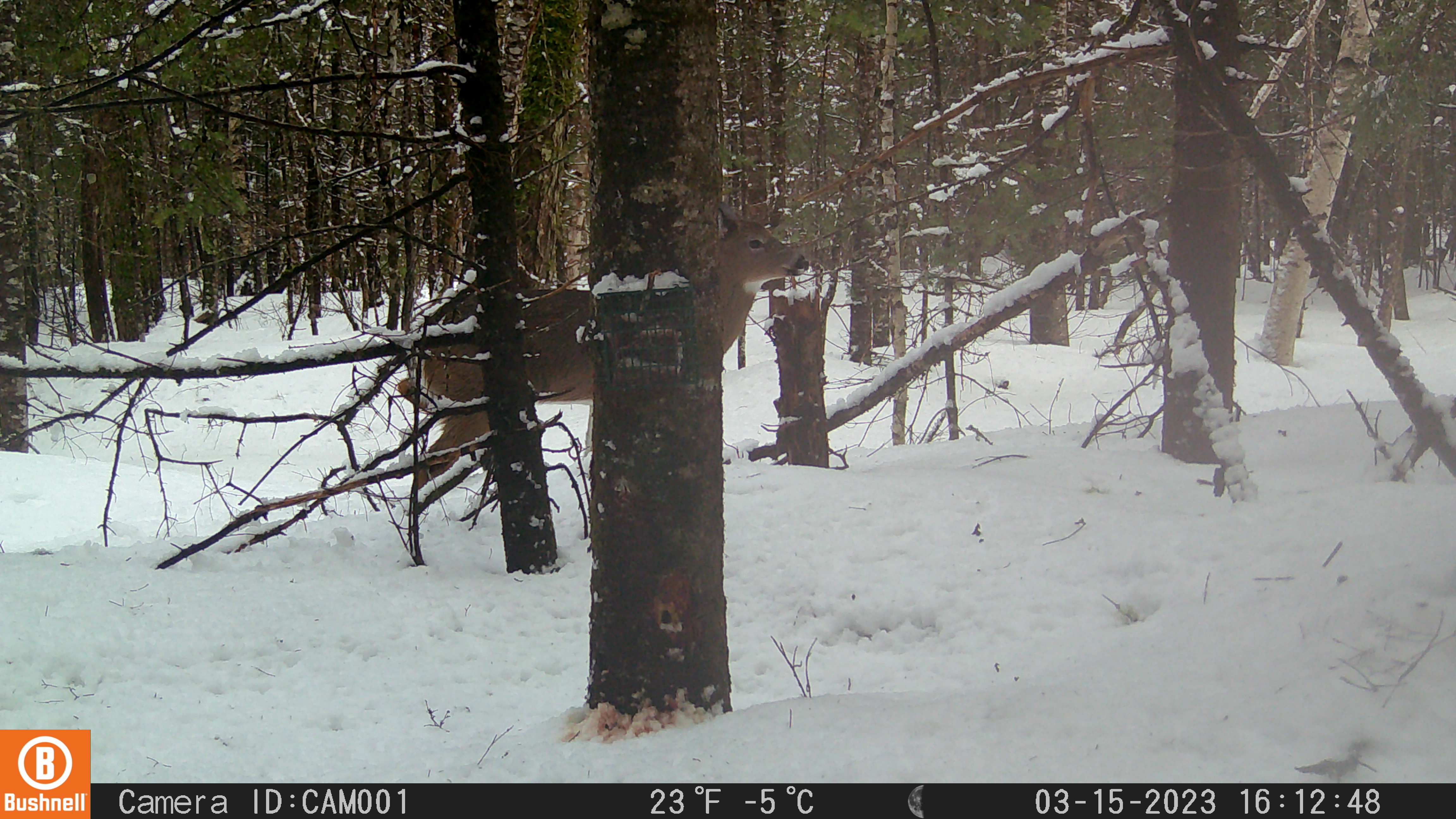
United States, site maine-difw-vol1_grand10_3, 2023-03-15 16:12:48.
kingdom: Animalia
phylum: Chordata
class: Mammalia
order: Artiodactyla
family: Cervidae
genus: Odocoileus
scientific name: Odocoileus virginianus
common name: white-tailed deer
White-tailed deer (Odocoileus virginianus).